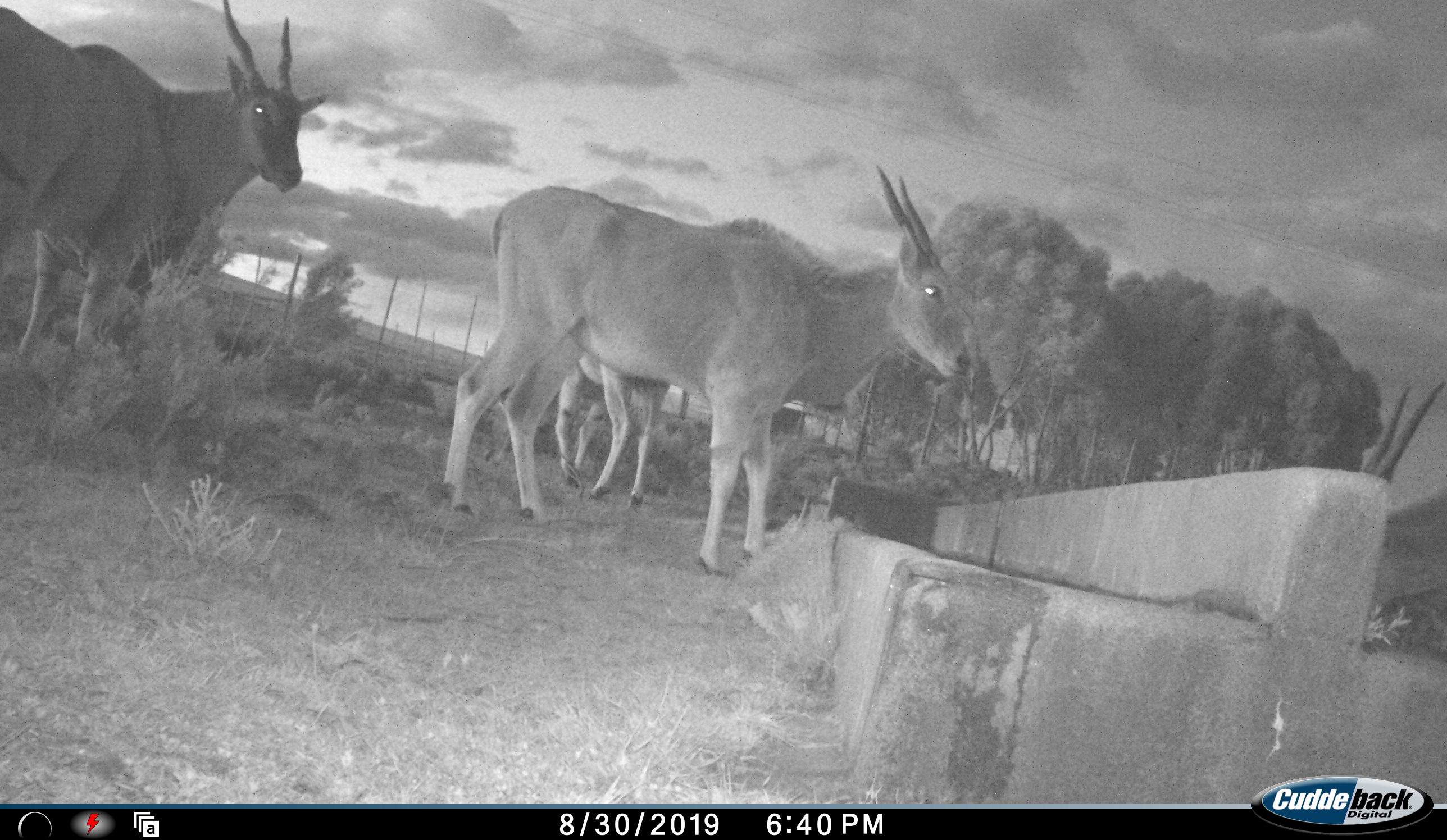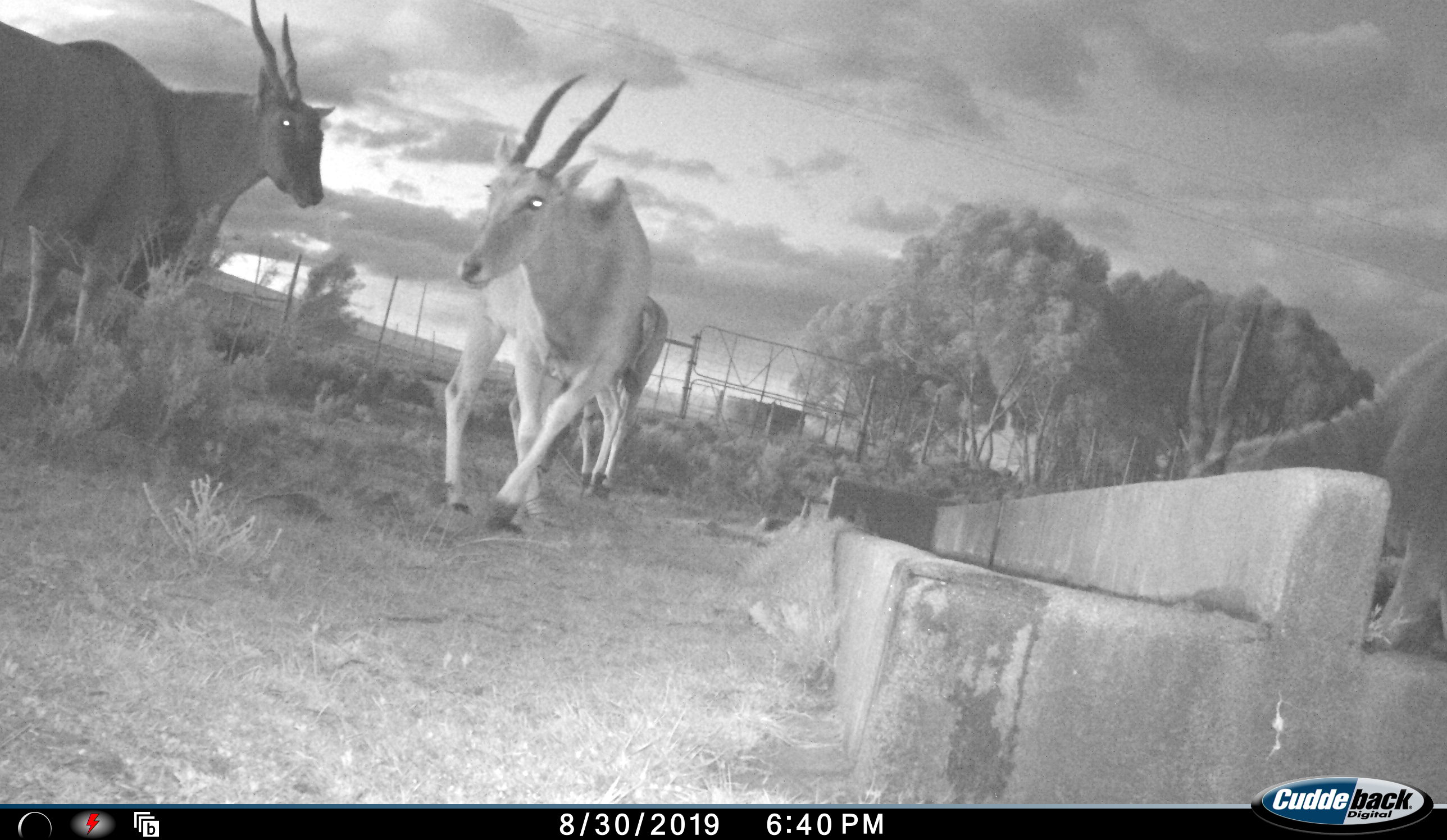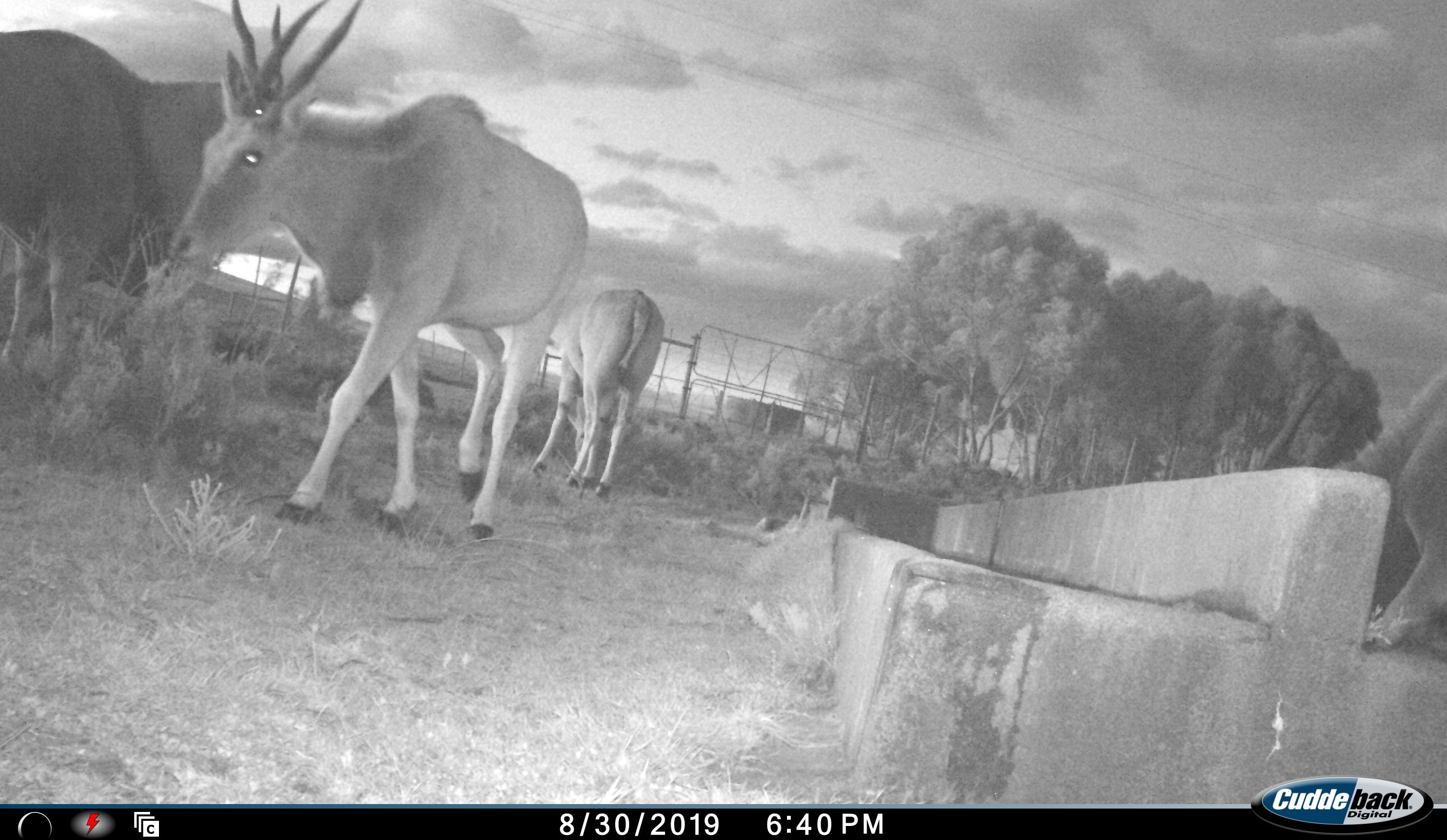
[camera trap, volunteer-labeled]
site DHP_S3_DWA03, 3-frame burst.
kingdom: Animalia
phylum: Chordata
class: Mammalia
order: Artiodactyla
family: Bovidae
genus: Tragelaphus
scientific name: Tragelaphus oryx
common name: eland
Eland (Tragelaphus oryx), count 4. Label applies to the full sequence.